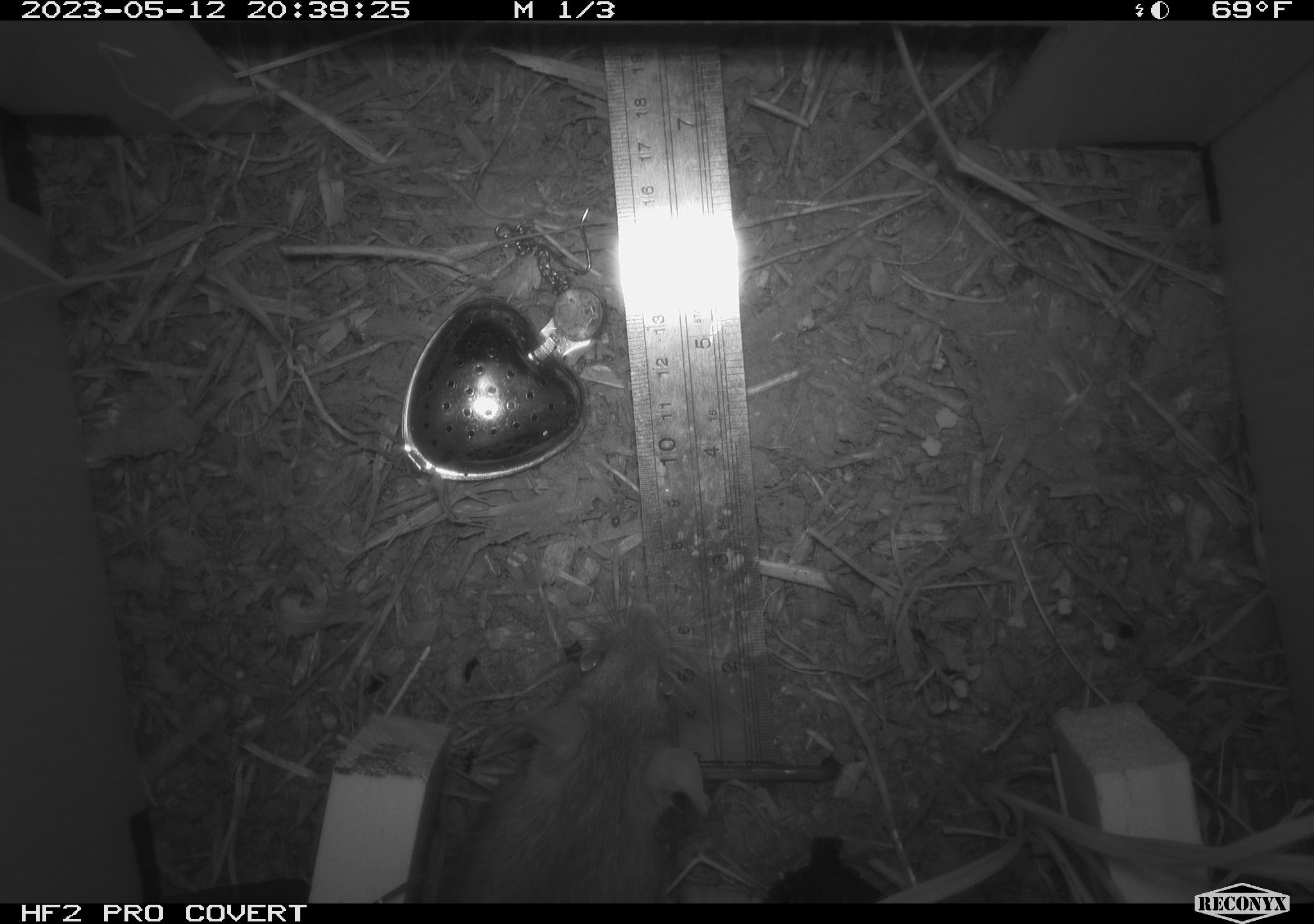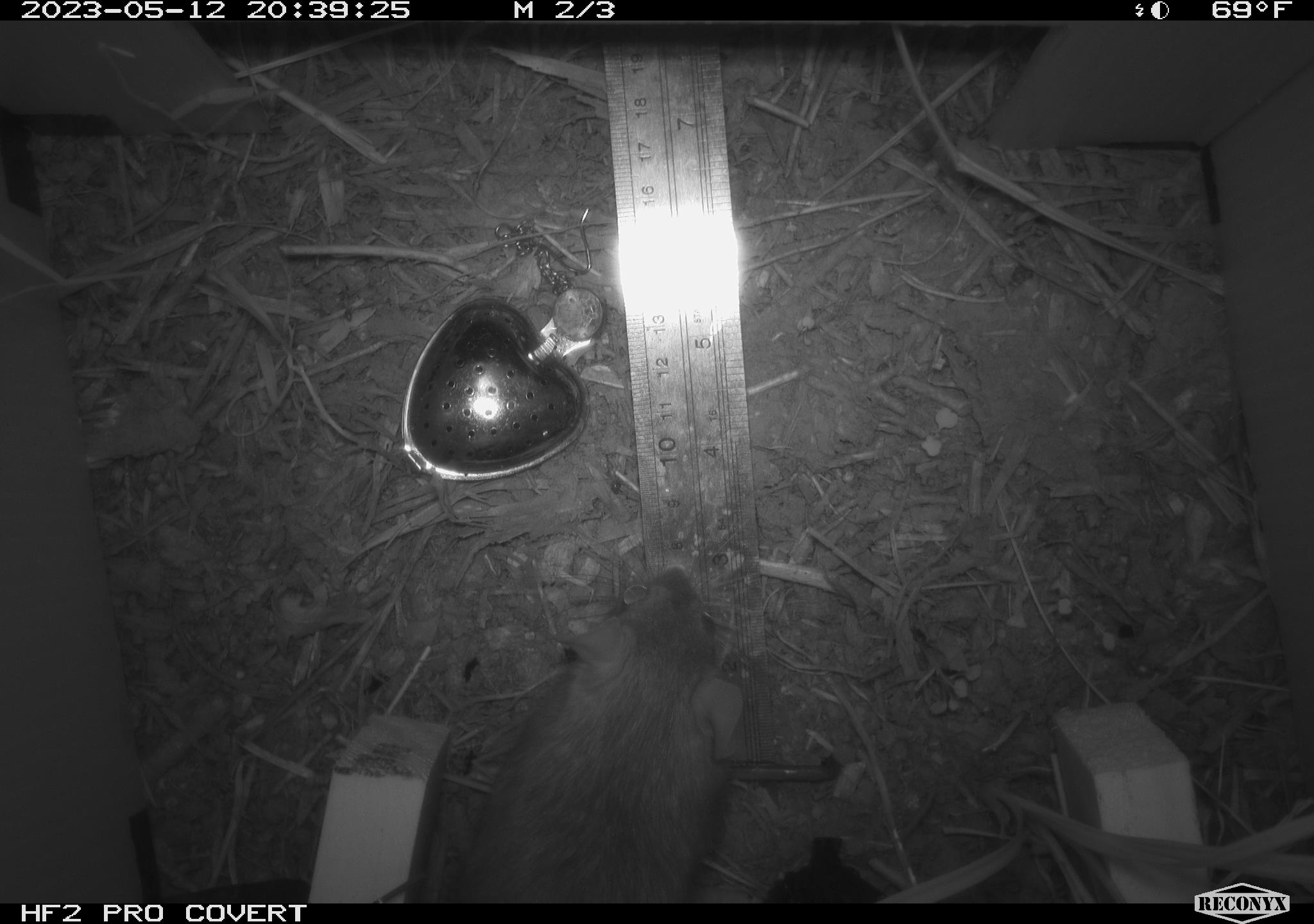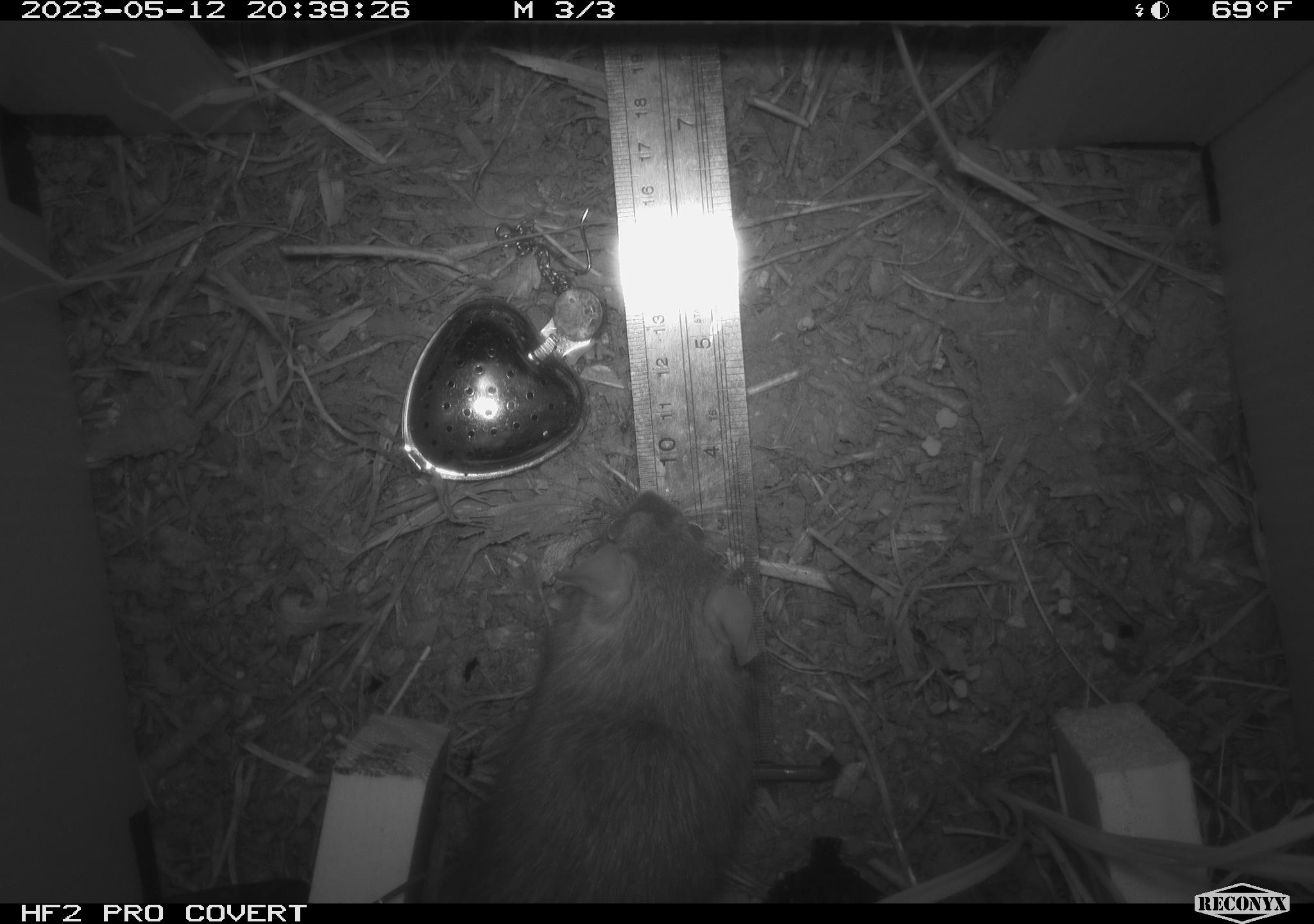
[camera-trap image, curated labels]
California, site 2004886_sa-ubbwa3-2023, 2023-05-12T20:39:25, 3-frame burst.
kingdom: Animalia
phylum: Chordata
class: Mammalia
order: Rodentia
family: Muridae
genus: Rattus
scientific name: Rattus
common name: rat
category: rattus species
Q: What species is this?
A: Rattus species (rat) (Rattus).